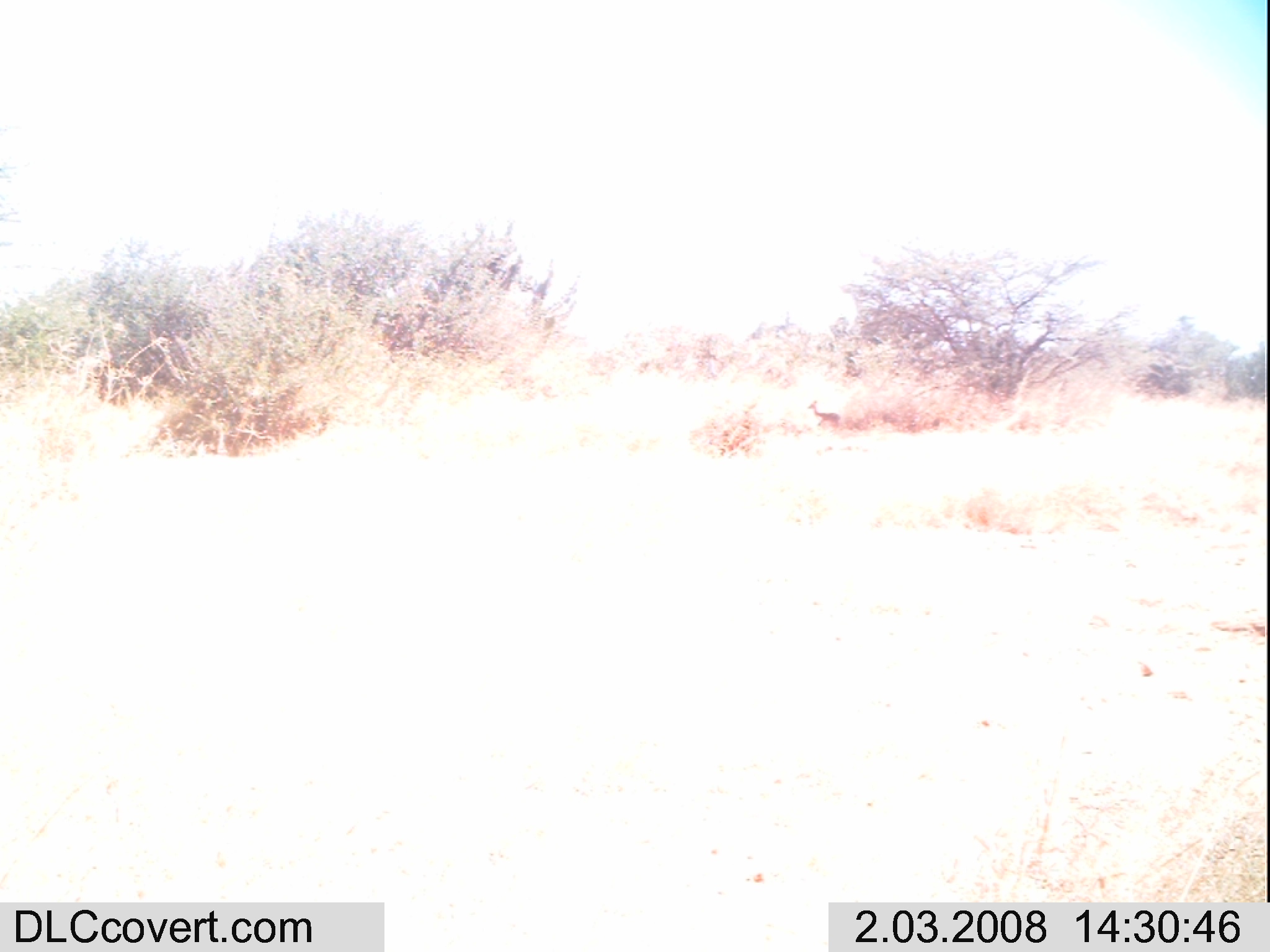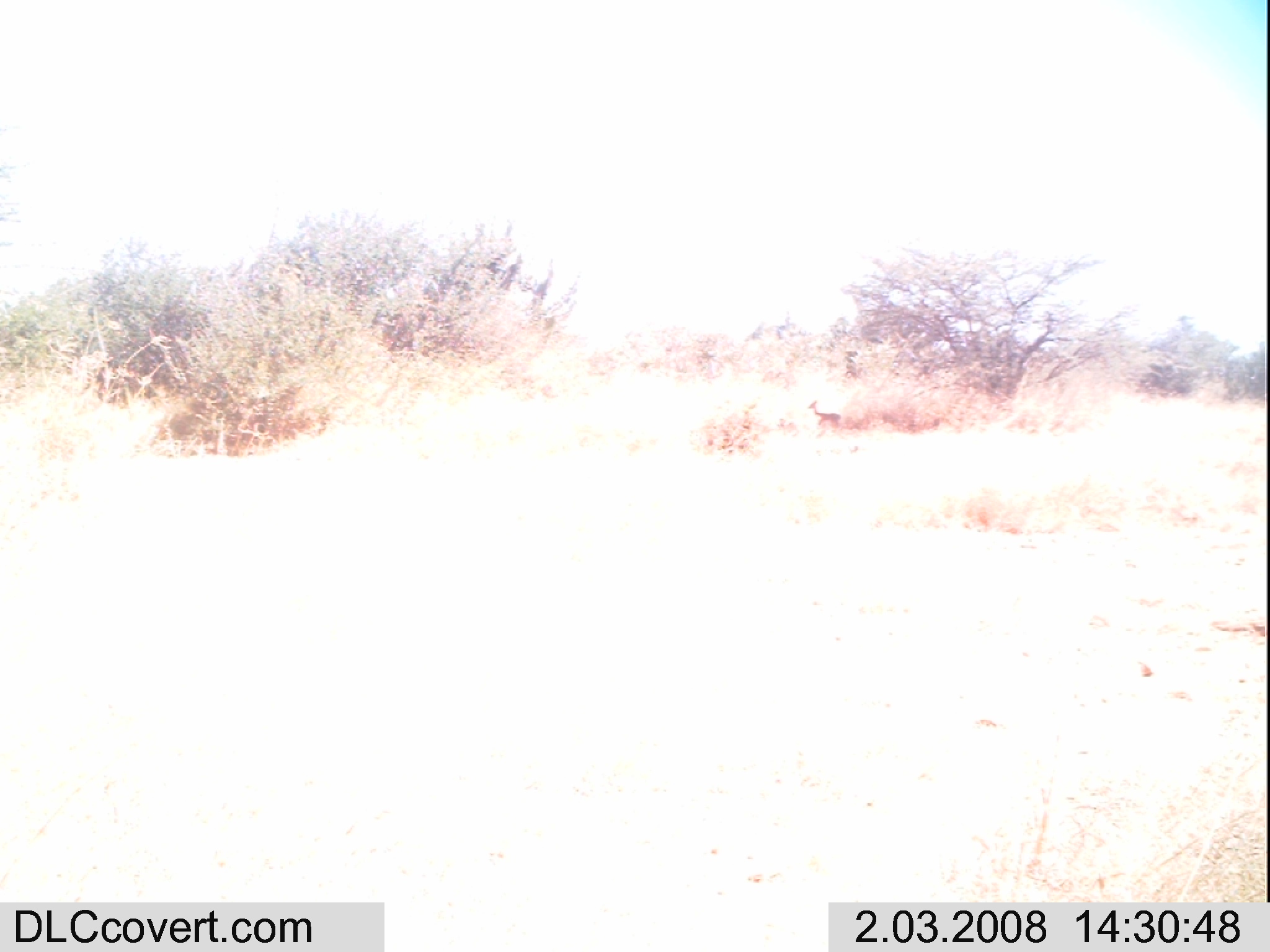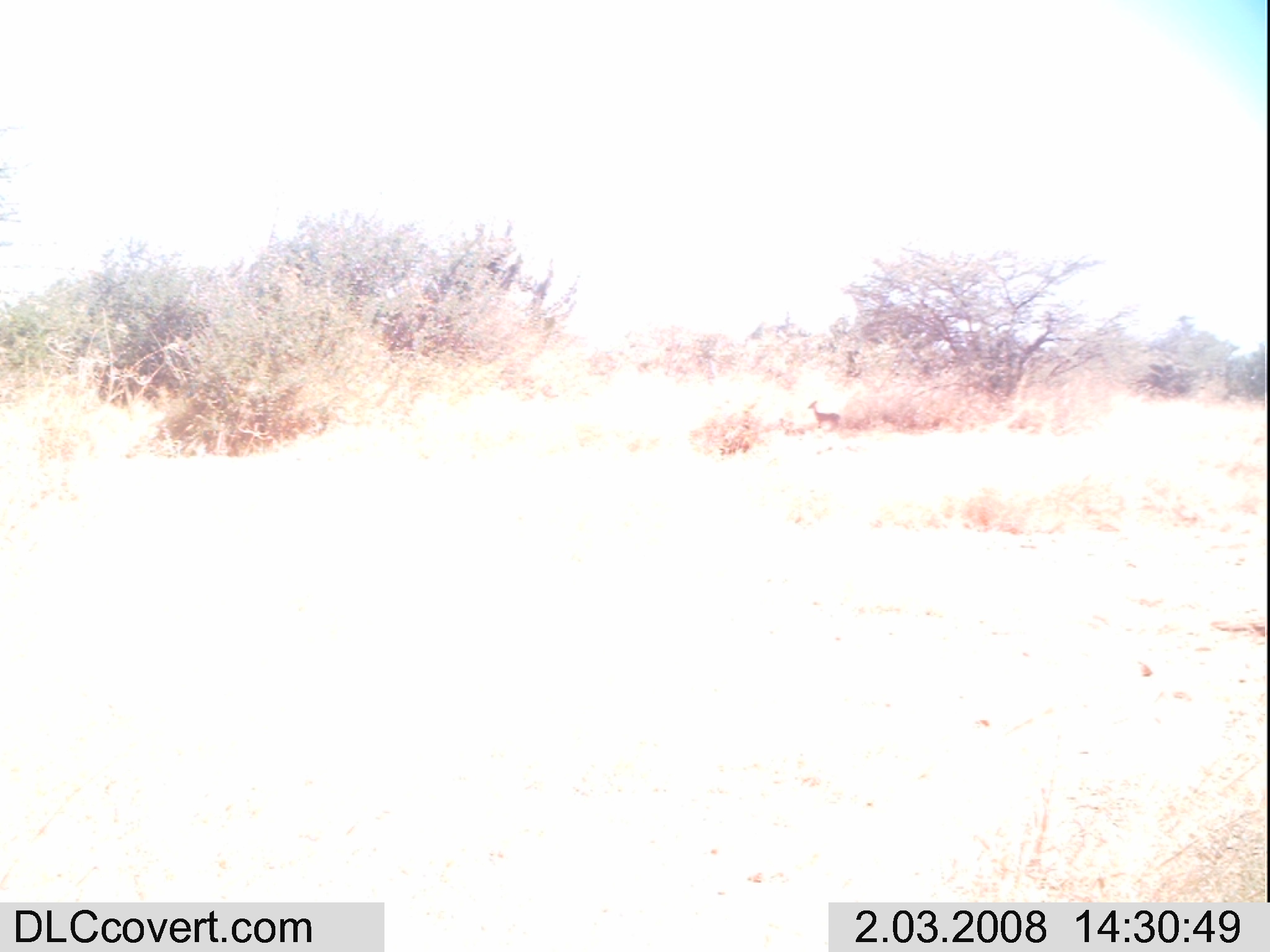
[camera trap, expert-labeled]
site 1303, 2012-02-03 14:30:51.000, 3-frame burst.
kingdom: Animalia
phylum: Chordata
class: Mammalia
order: Artiodactyla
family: Bovidae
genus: Madoqua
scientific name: Madoqua guentheri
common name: günther's dik-dik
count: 1